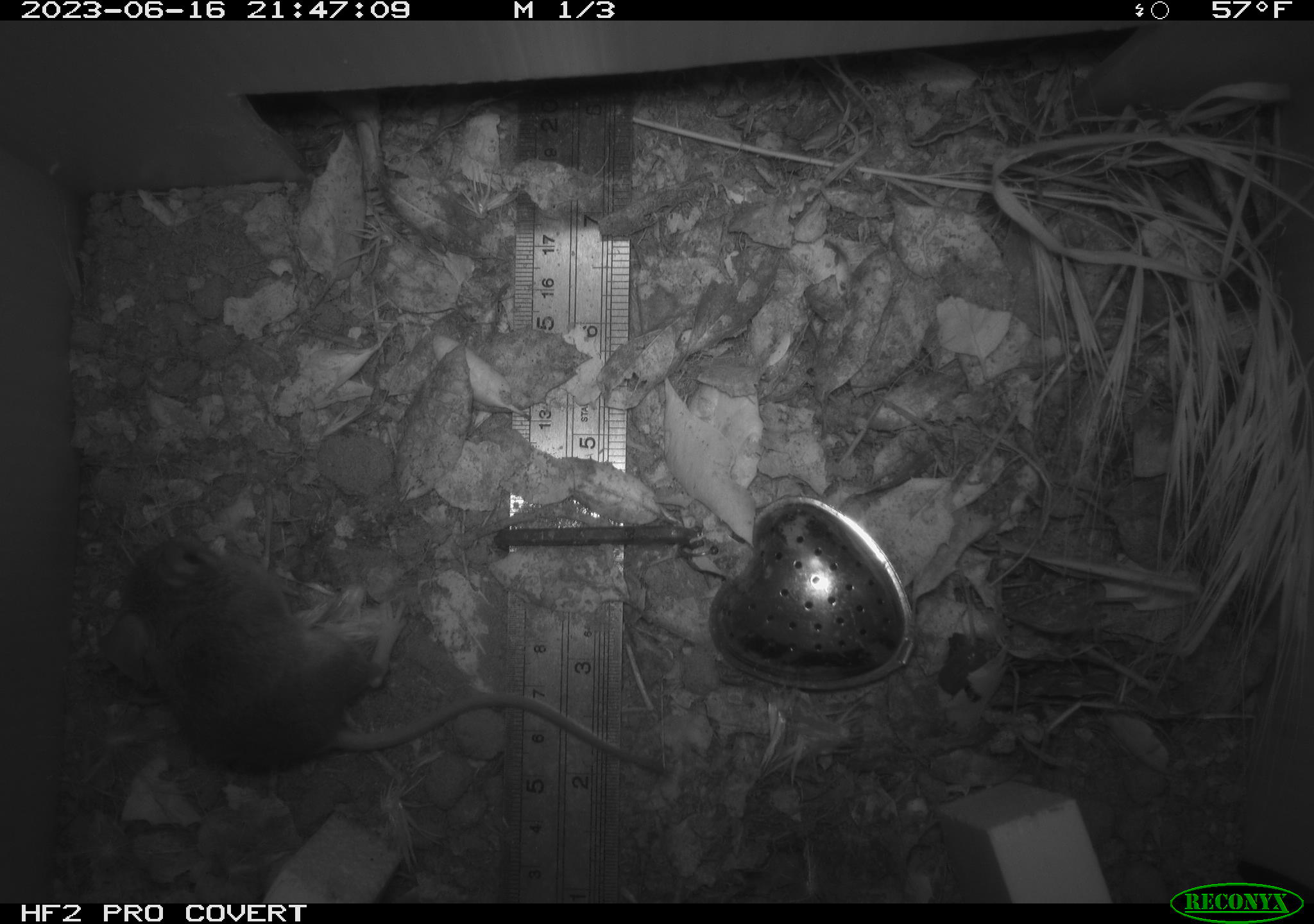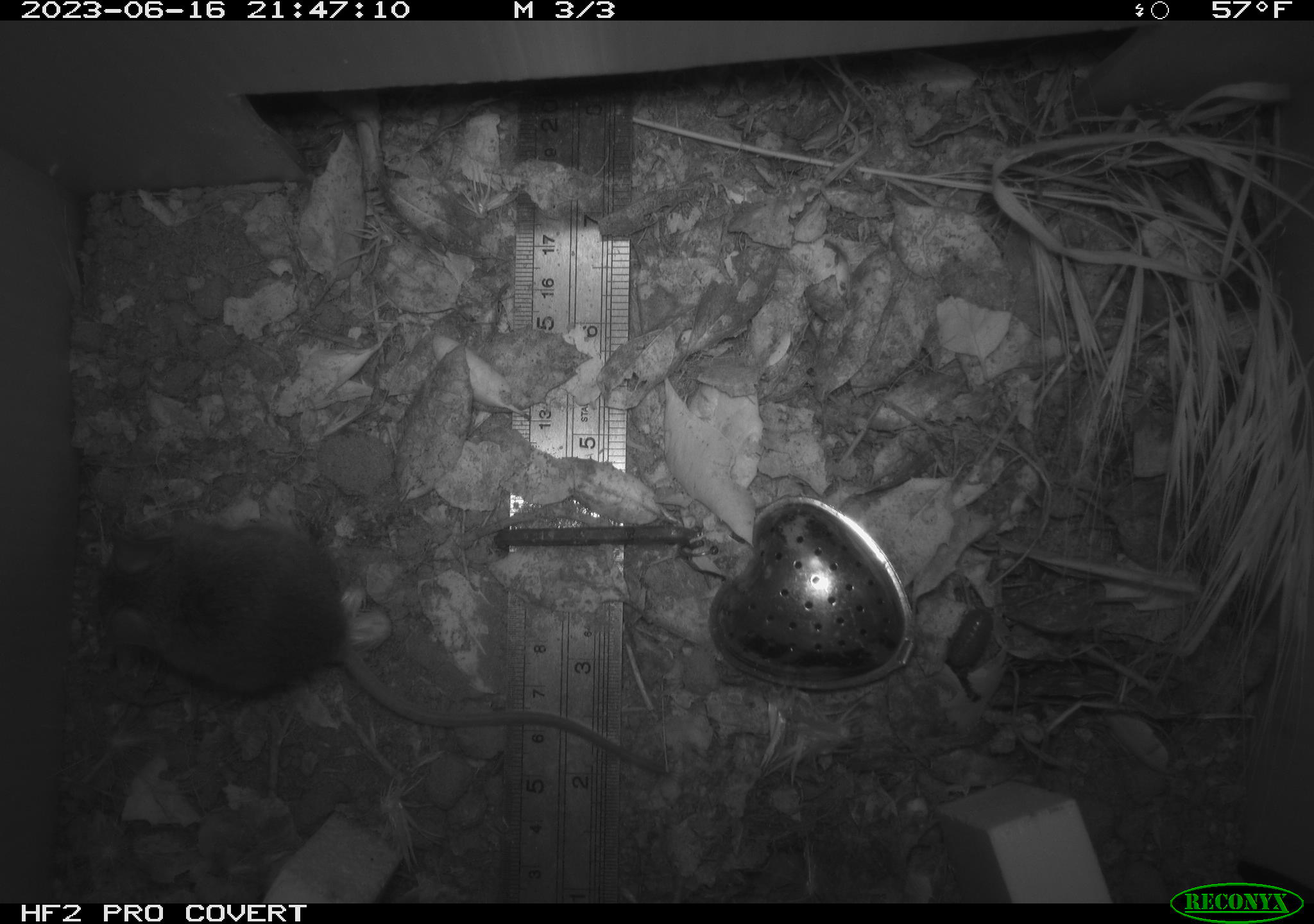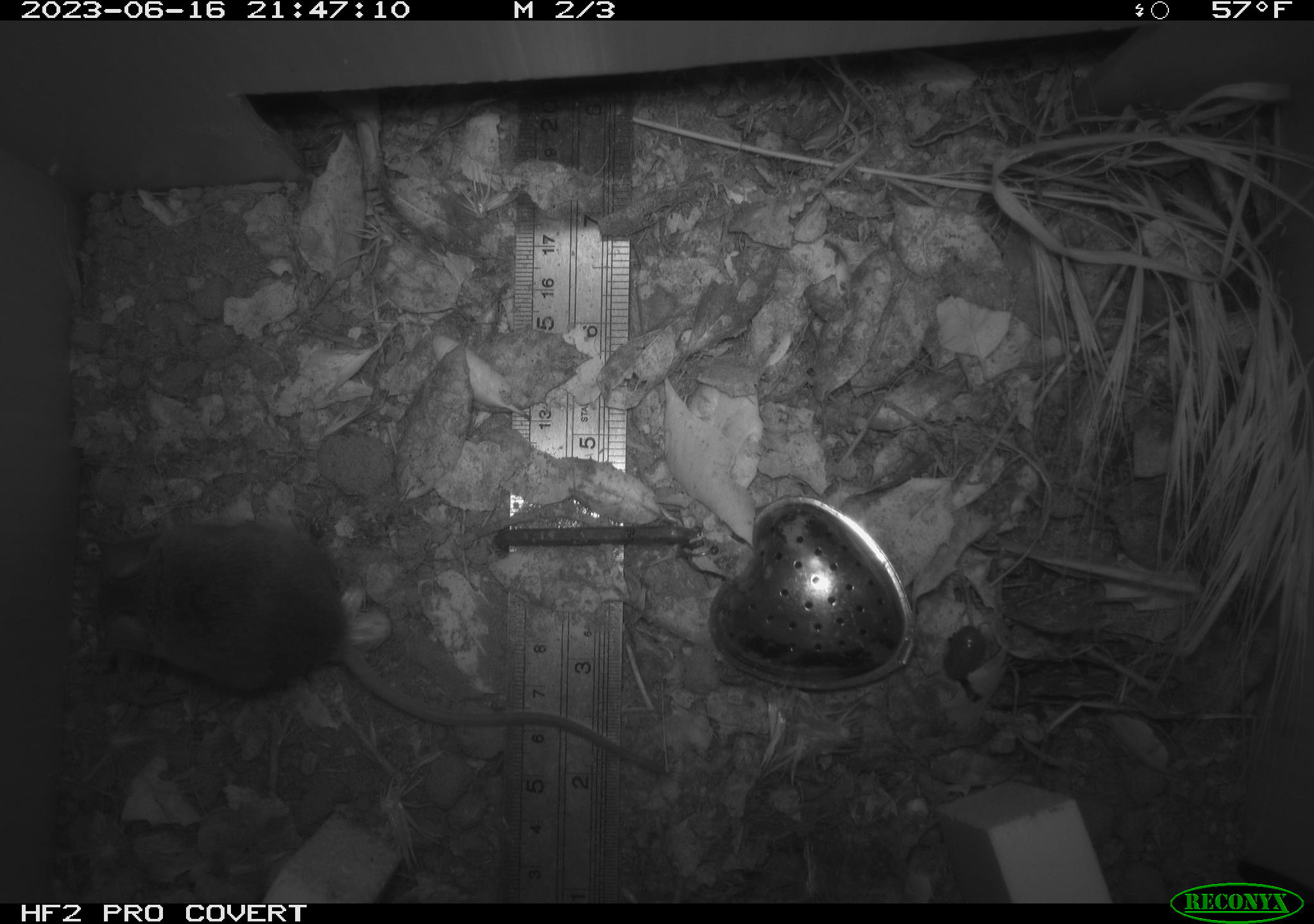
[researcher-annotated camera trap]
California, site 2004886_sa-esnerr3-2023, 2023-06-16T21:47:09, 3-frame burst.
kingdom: Animalia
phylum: Chordata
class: Mammalia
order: Rodentia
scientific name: Rodentia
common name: mouse species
Mouse species (Rodentia).